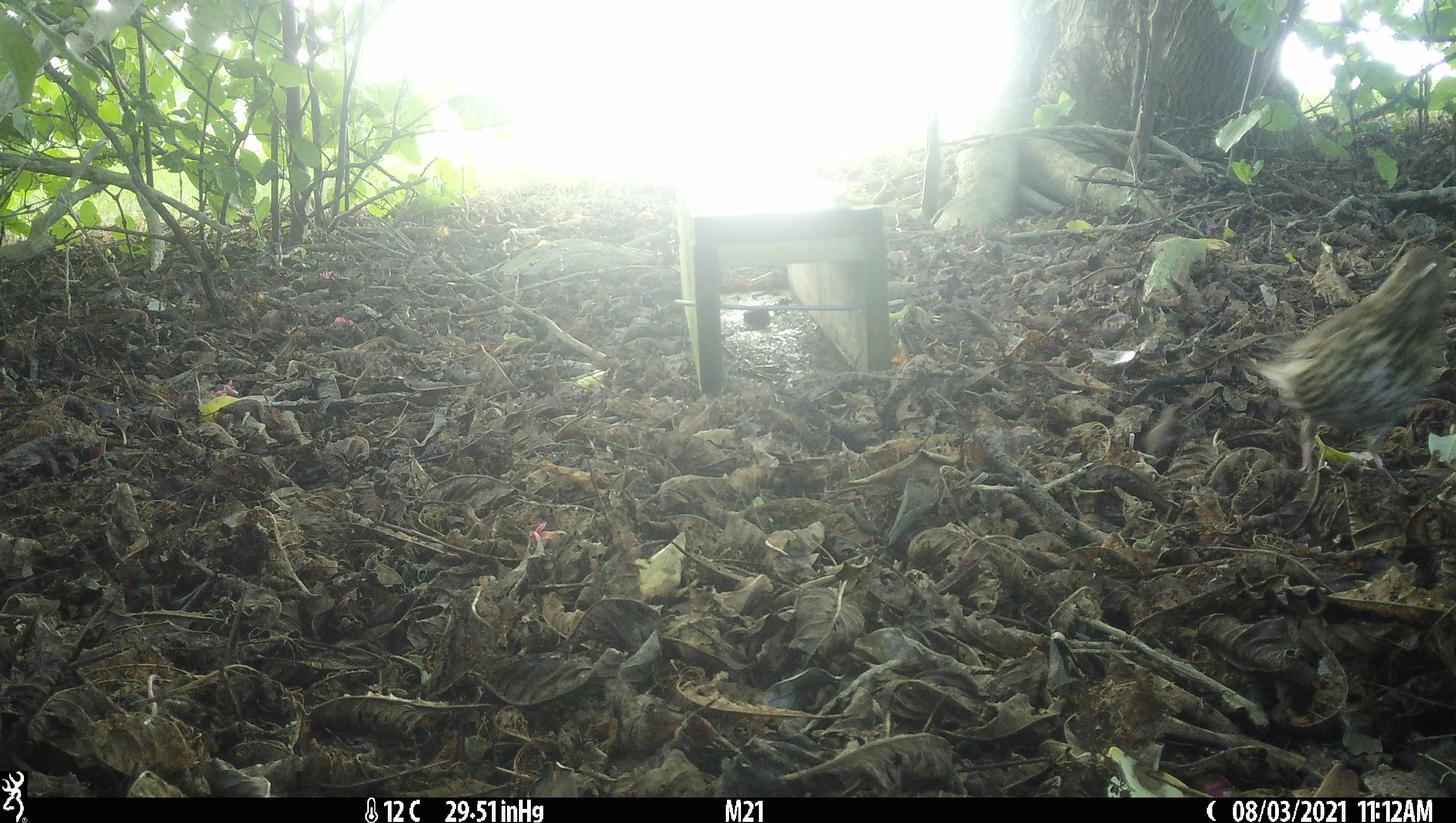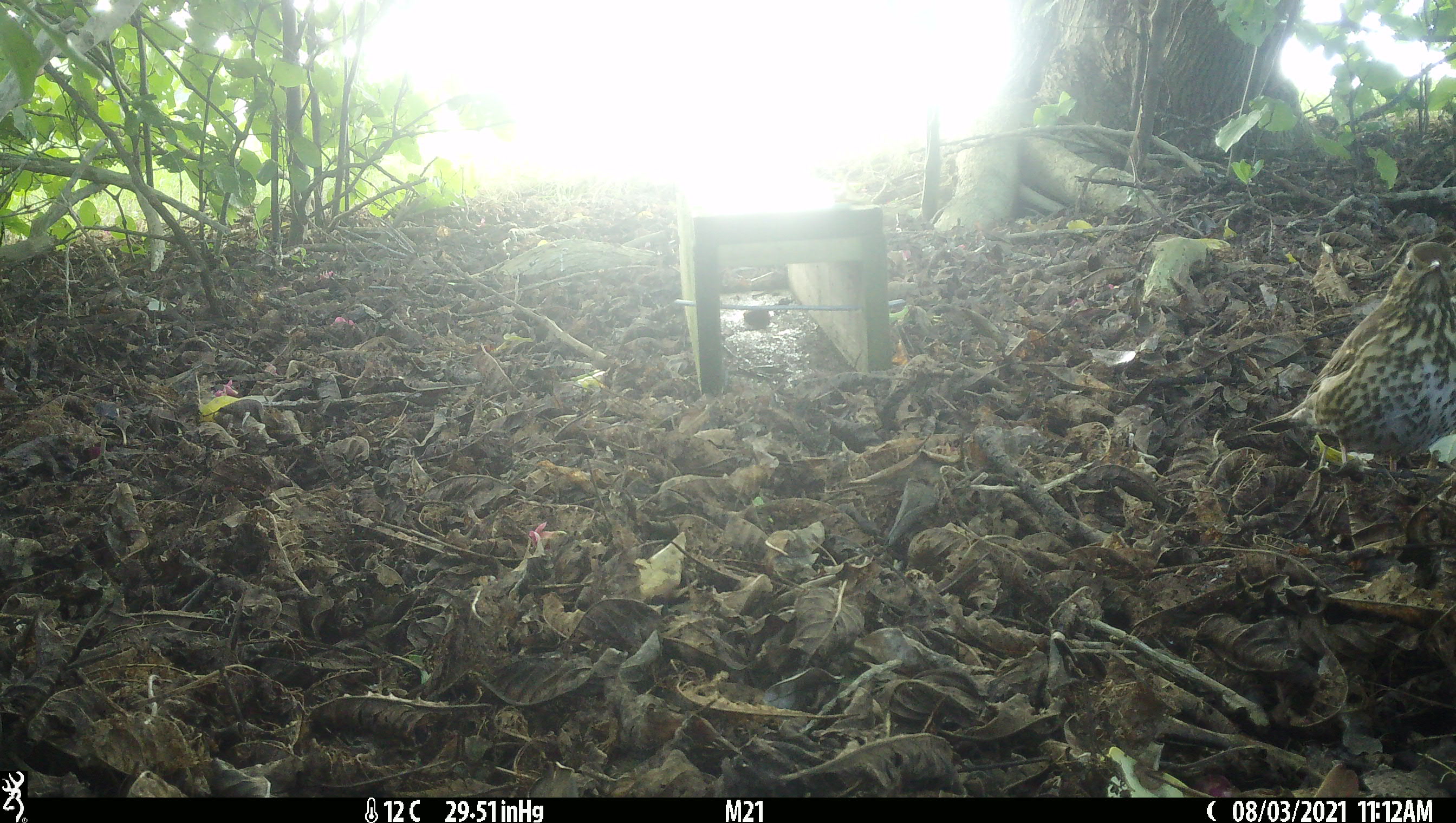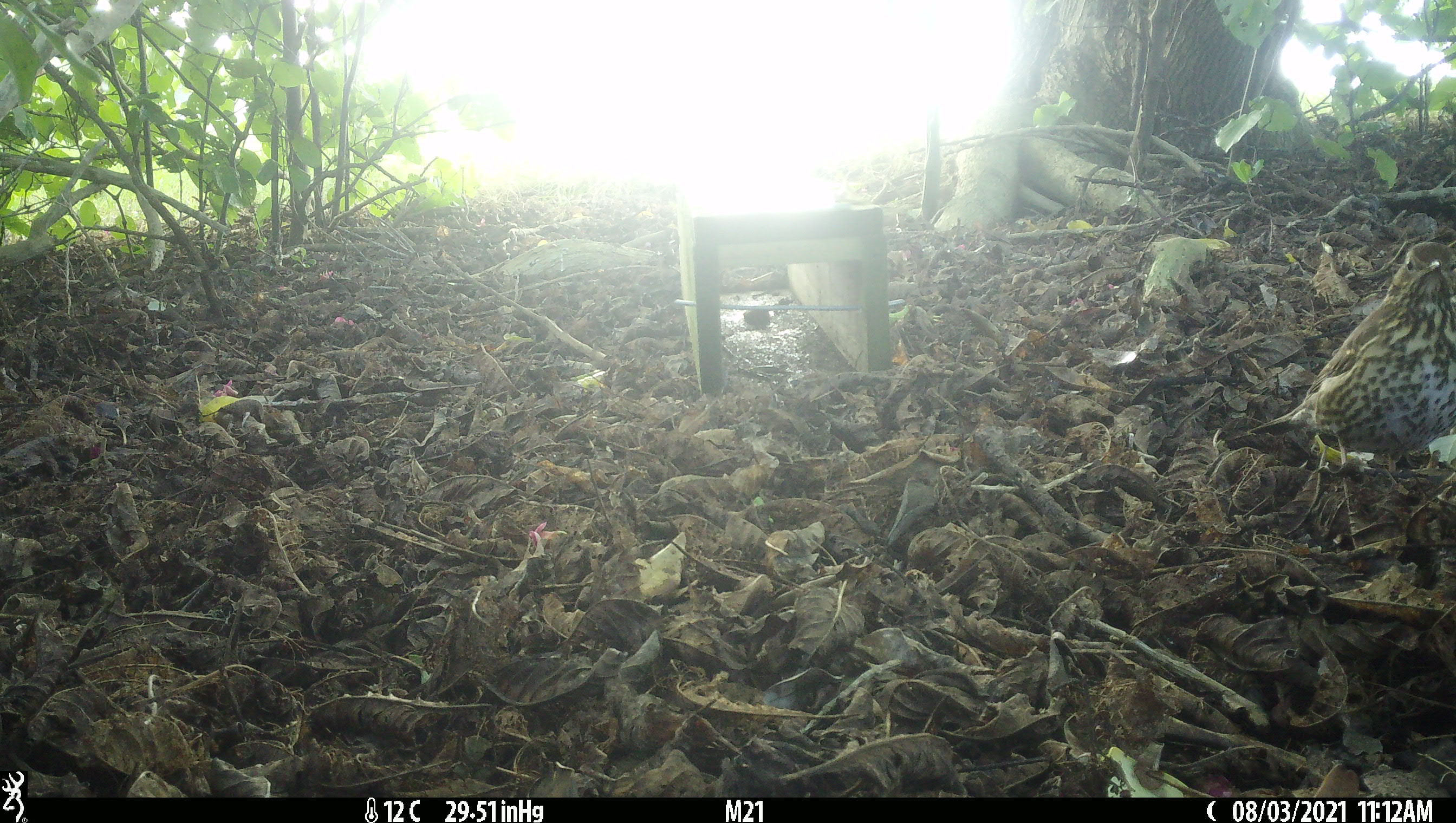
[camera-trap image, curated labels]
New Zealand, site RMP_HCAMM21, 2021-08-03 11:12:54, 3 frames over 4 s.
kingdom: Animalia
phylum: Chordata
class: Aves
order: Passeriformes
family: Turdidae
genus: Turdus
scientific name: Turdus philomelos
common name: song thrush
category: thrush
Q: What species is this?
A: Thrush (song thrush) (Turdus philomelos).